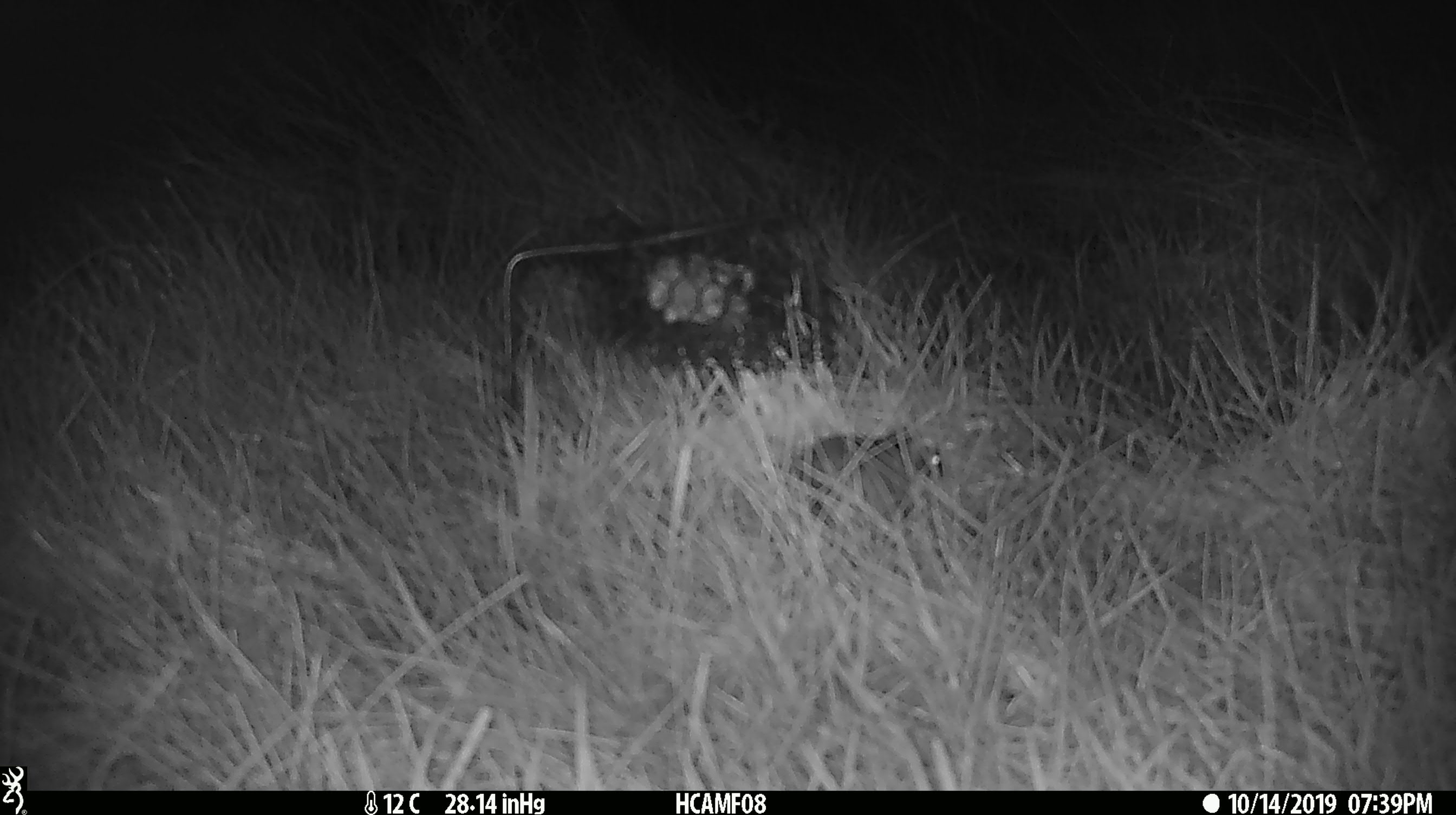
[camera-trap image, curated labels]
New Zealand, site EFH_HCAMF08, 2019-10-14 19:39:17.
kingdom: Animalia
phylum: Chordata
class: Mammalia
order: Rodentia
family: Muridae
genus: Mus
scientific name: Mus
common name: mouse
Mouse (Mus).